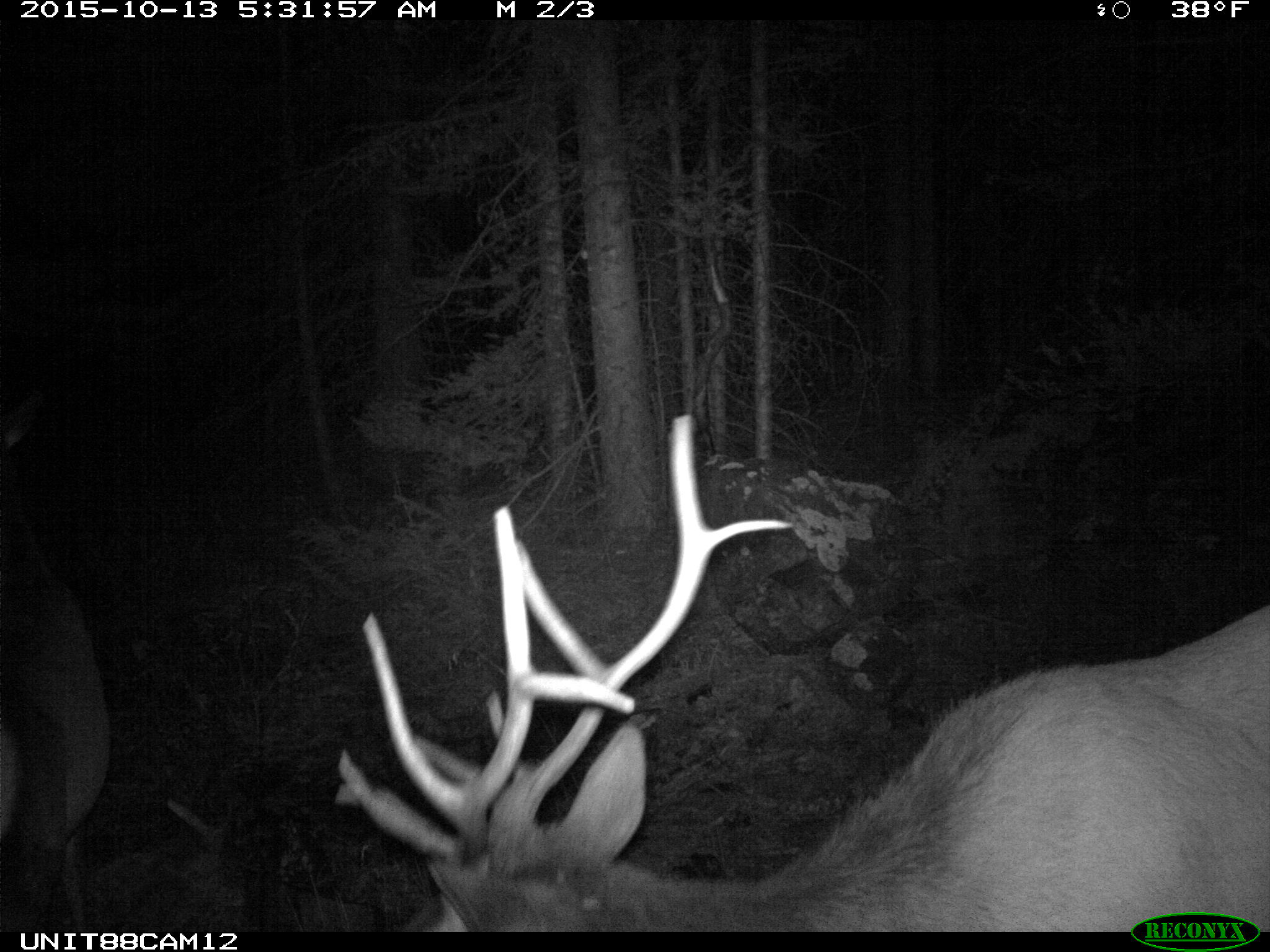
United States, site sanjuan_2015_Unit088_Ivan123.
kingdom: Animalia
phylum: Chordata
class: Mammalia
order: Artiodactyla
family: Cervidae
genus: Cervus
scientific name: Cervus elaphus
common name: red deer